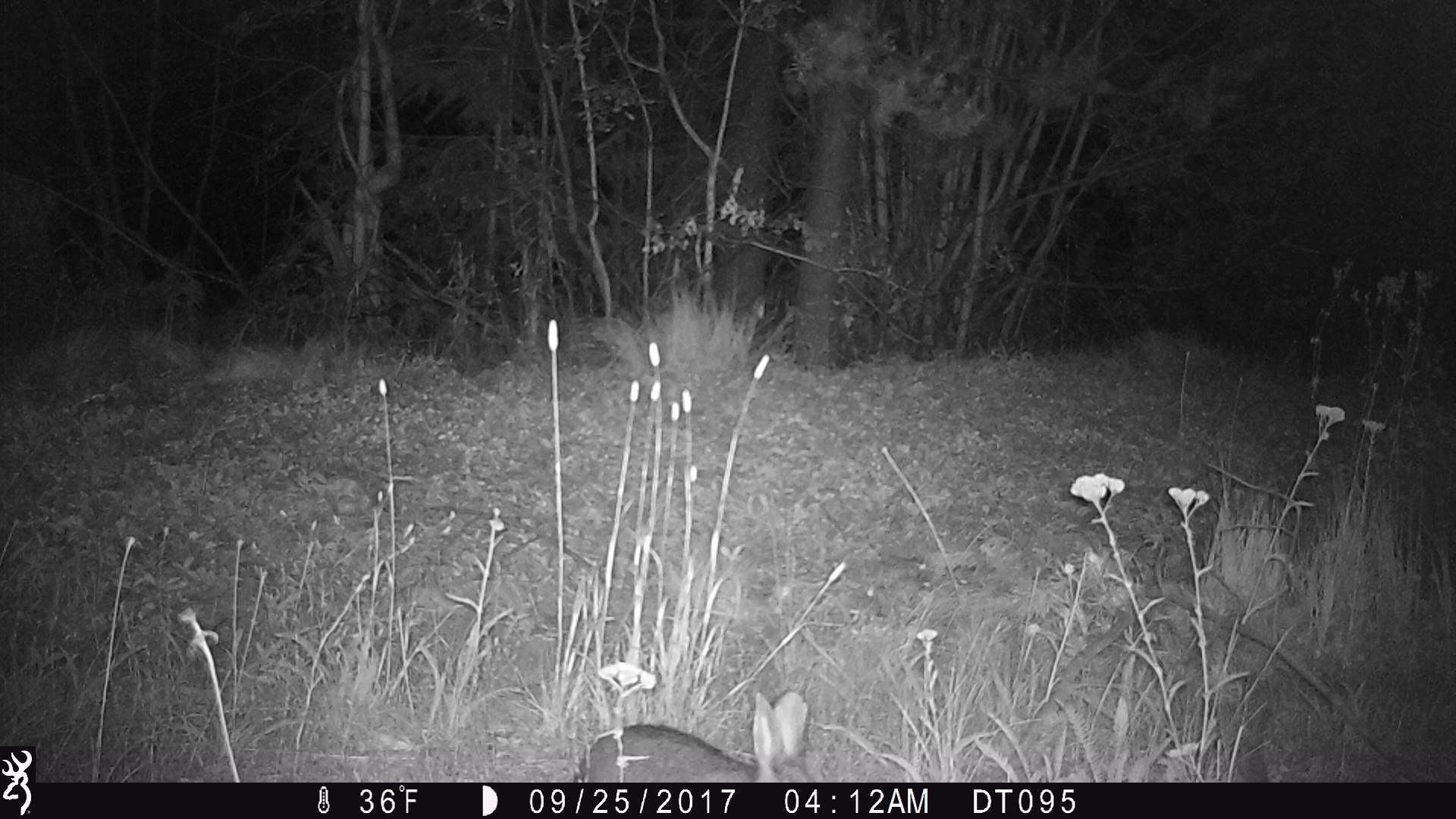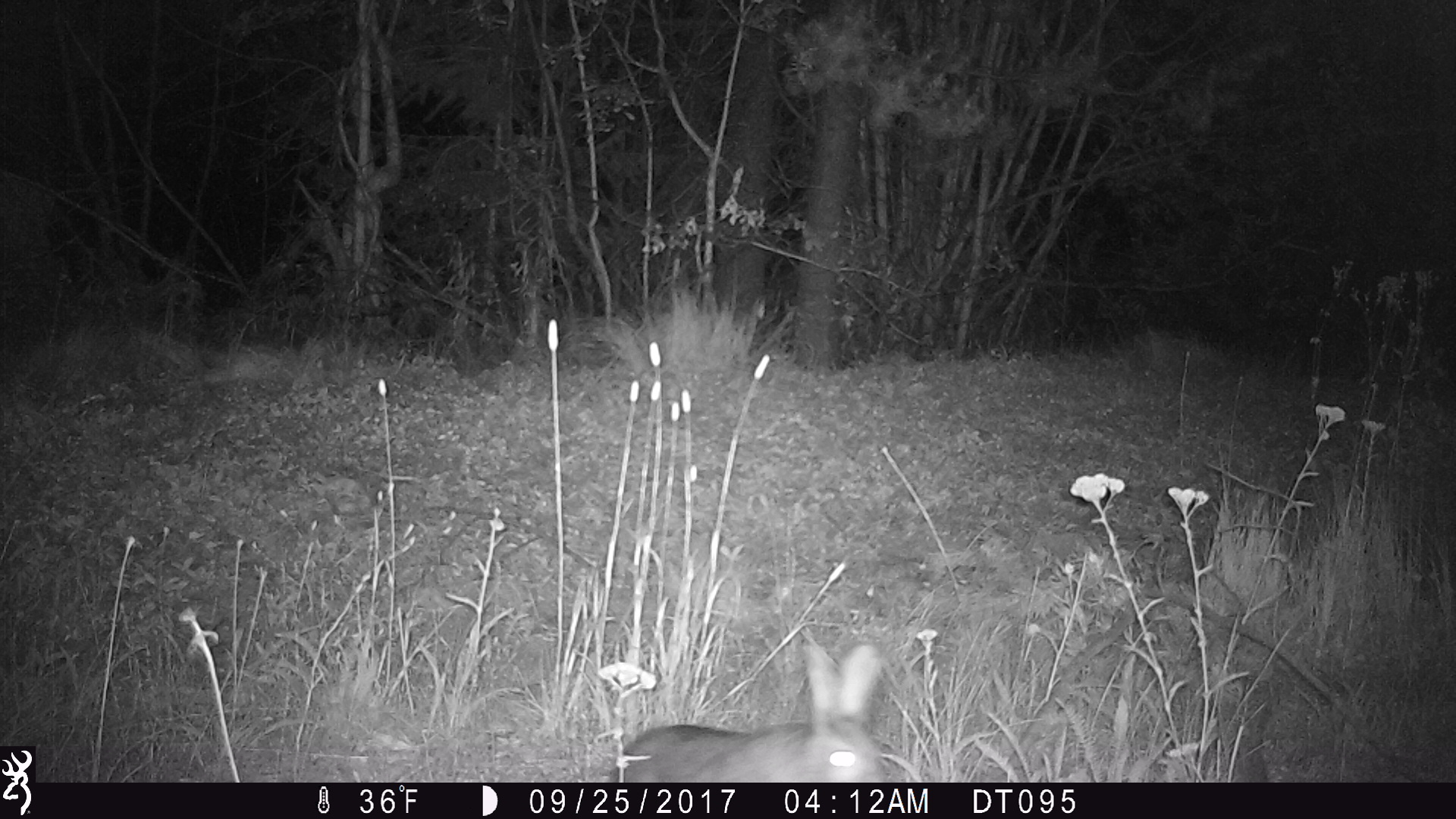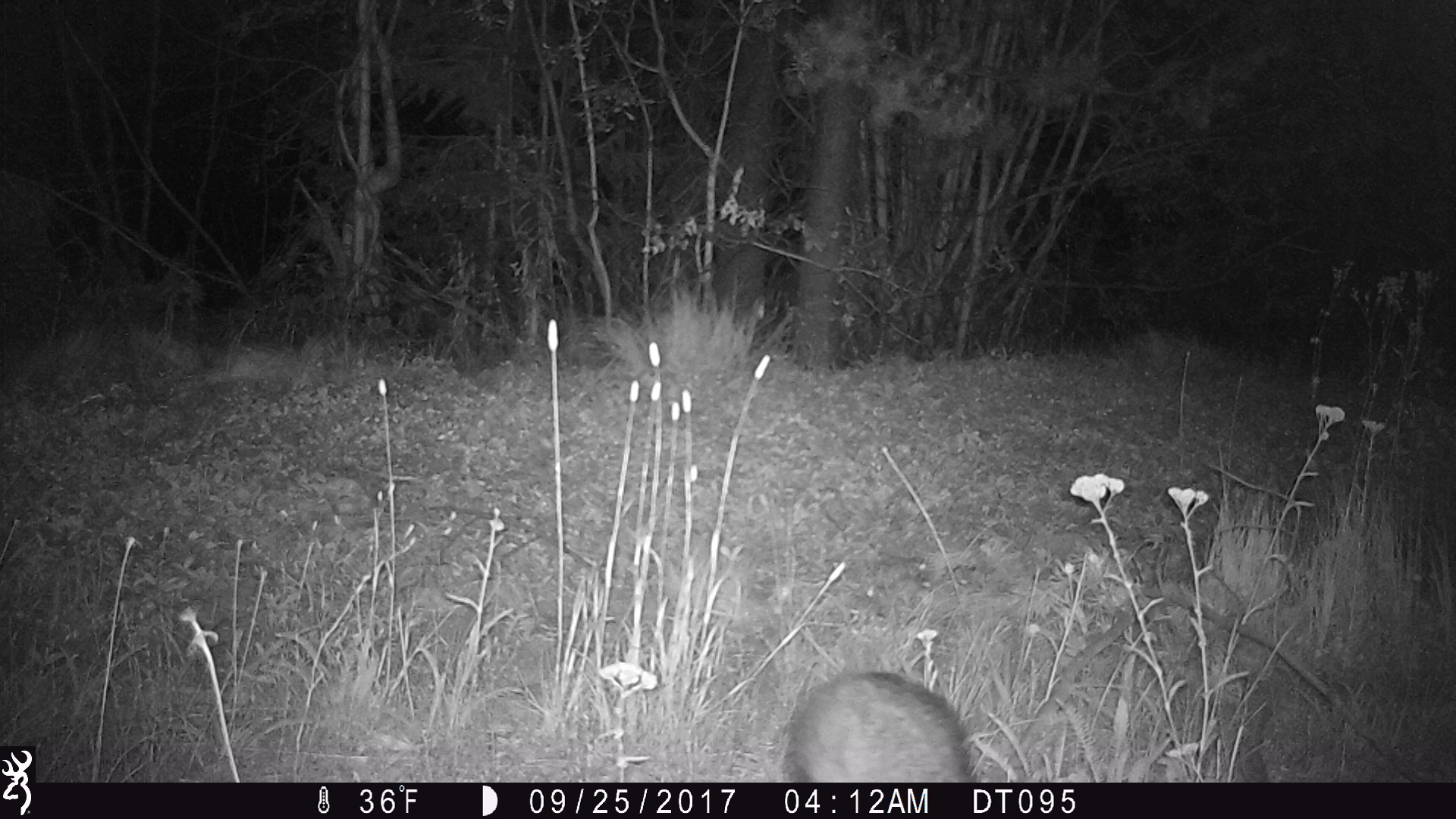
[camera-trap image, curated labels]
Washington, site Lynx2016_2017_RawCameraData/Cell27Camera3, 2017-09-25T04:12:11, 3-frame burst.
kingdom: Animalia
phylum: Chordata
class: Mammalia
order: Lagomorpha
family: Leporidae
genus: Lepus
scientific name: Lepus americanus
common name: snowshoe hare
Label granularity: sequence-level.